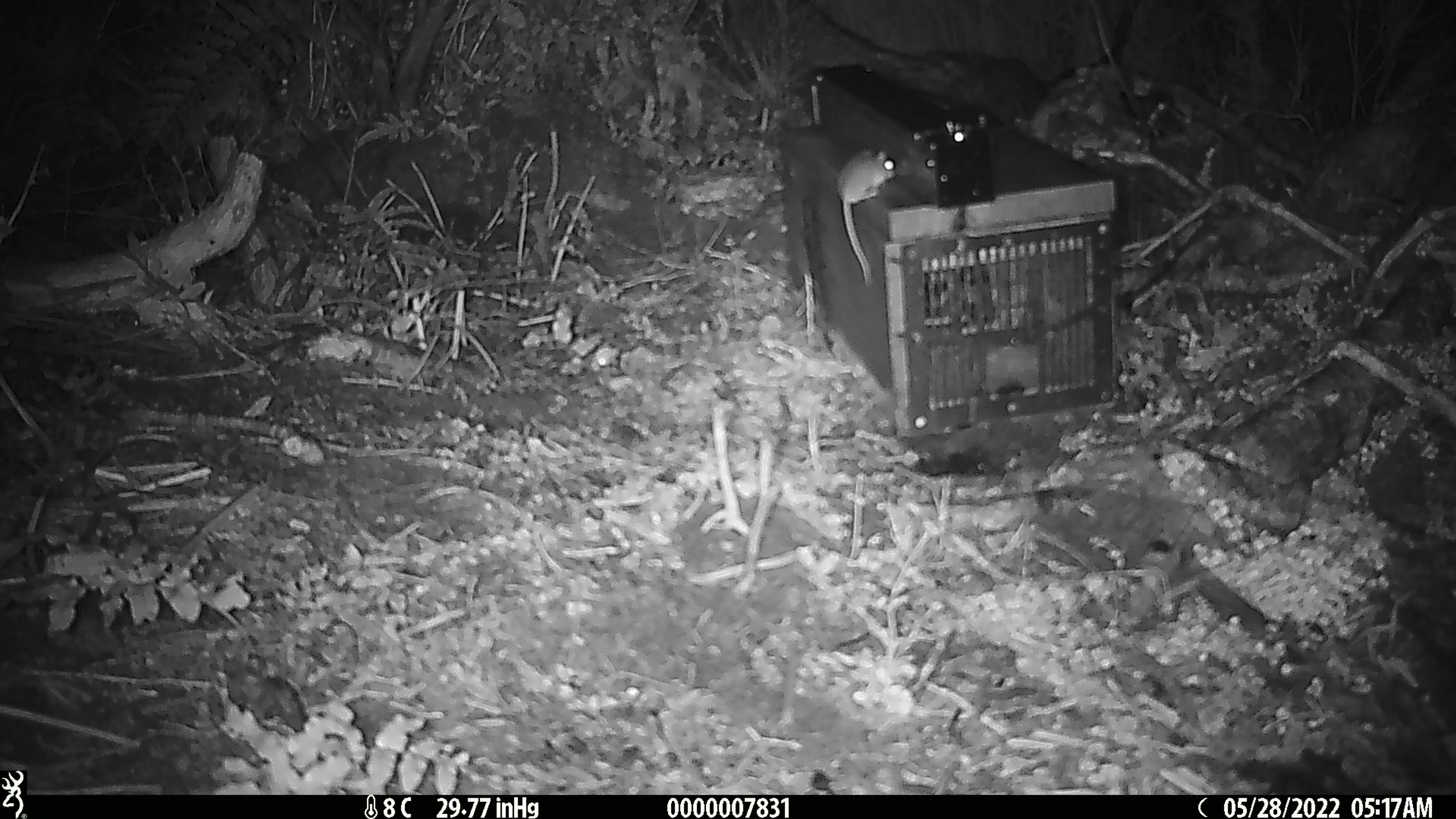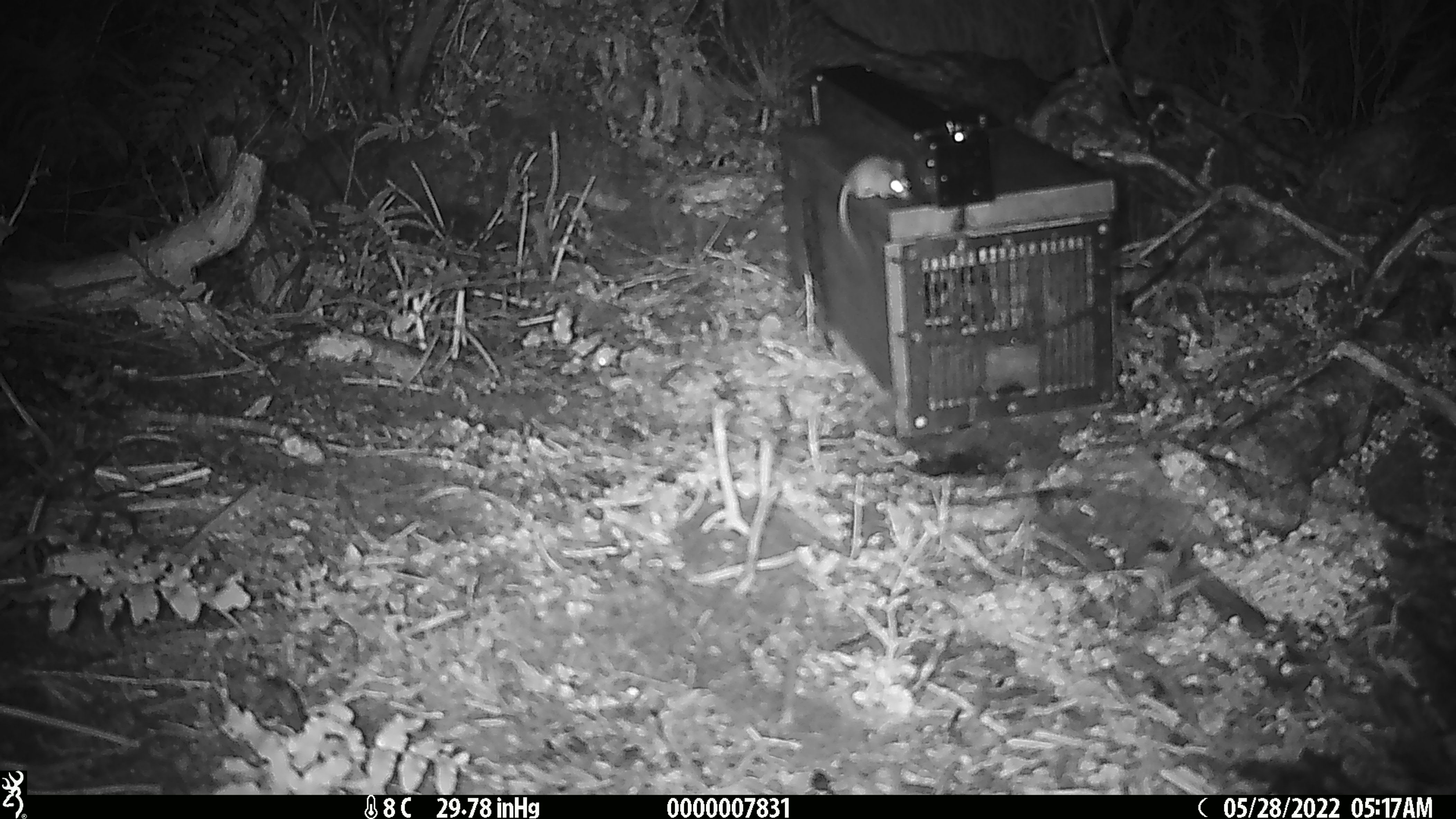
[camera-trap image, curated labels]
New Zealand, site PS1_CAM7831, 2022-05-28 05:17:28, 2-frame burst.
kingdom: Animalia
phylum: Chordata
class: Mammalia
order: Rodentia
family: Muridae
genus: Mus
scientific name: Mus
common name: mouse